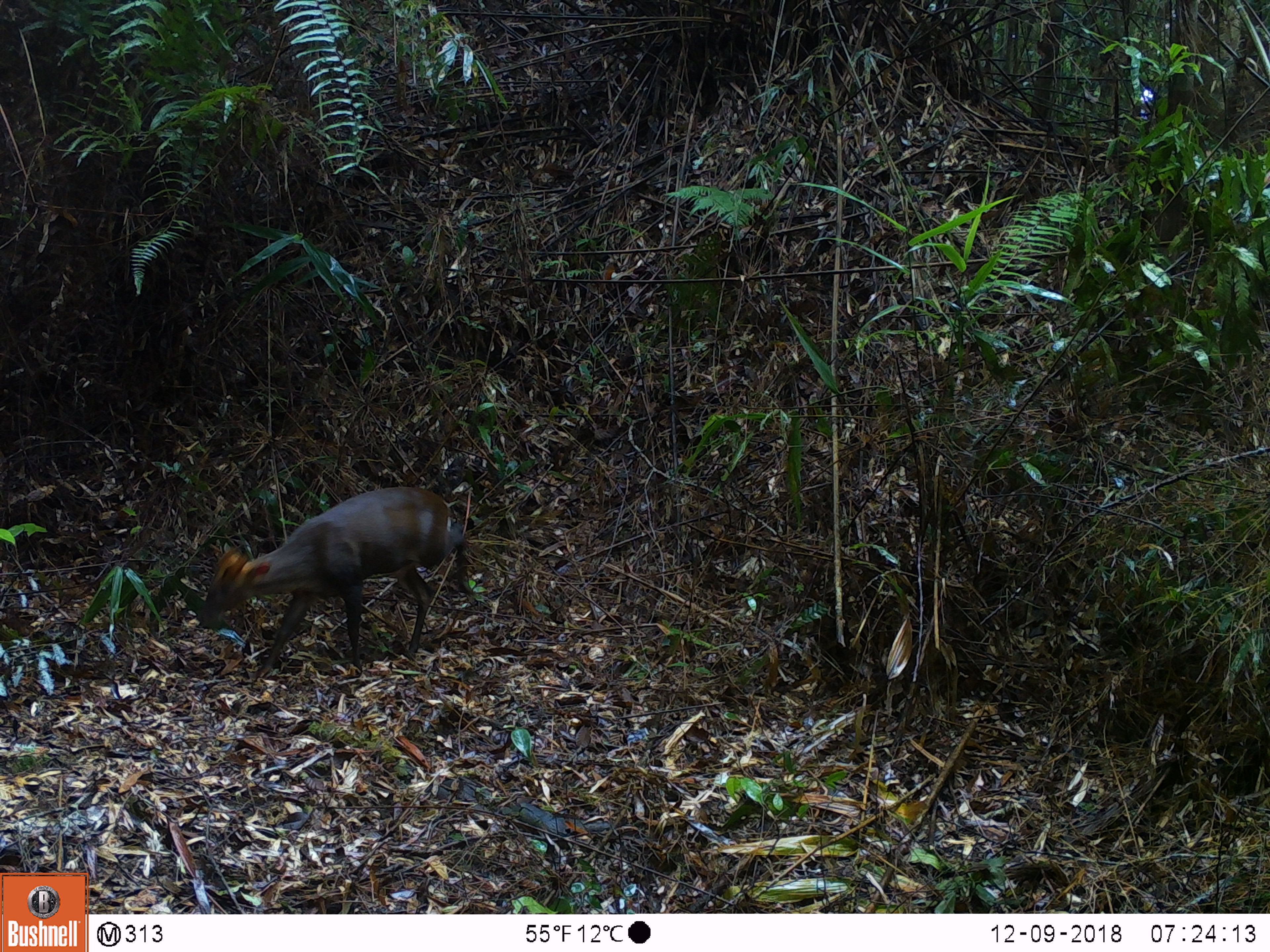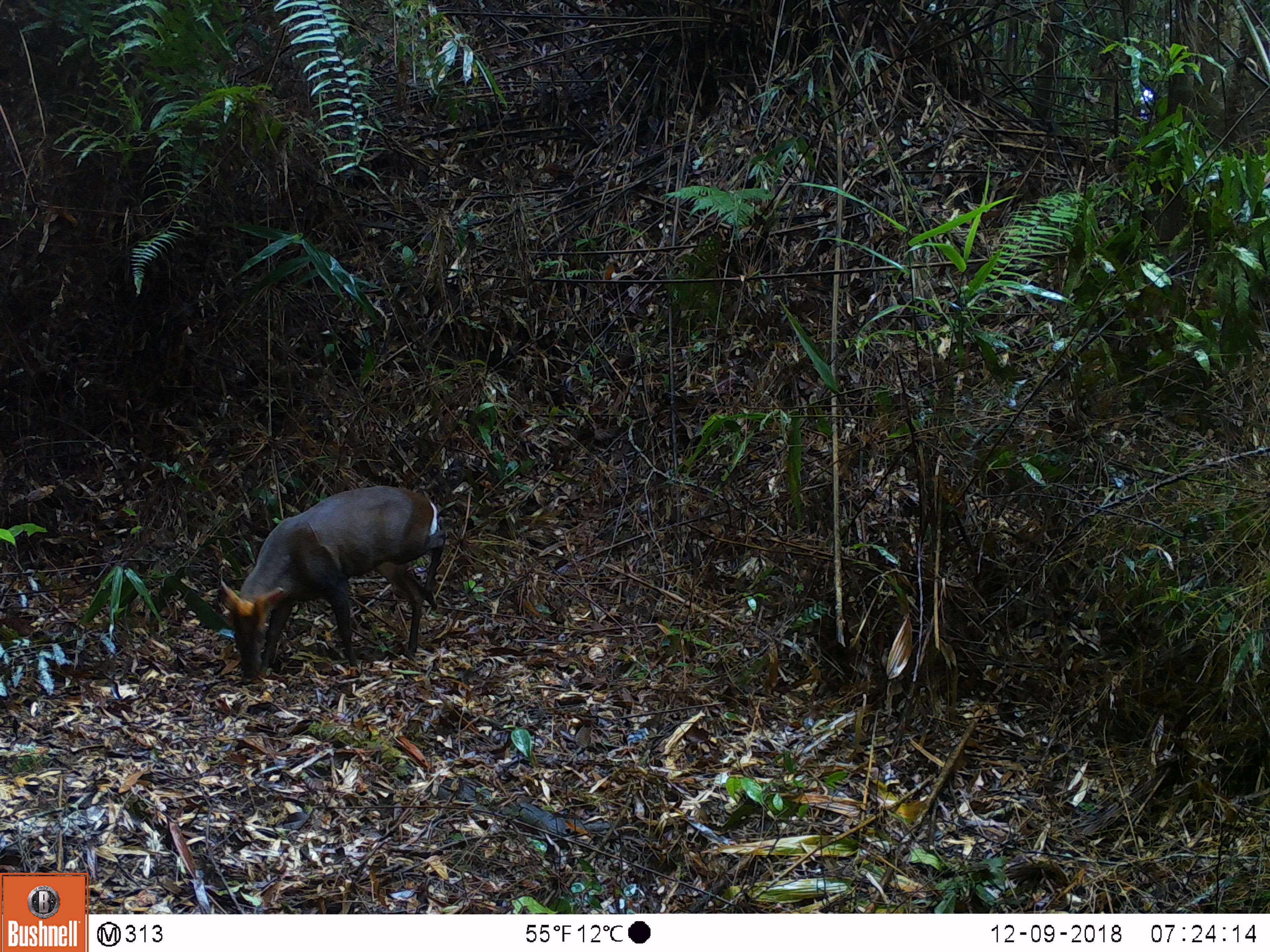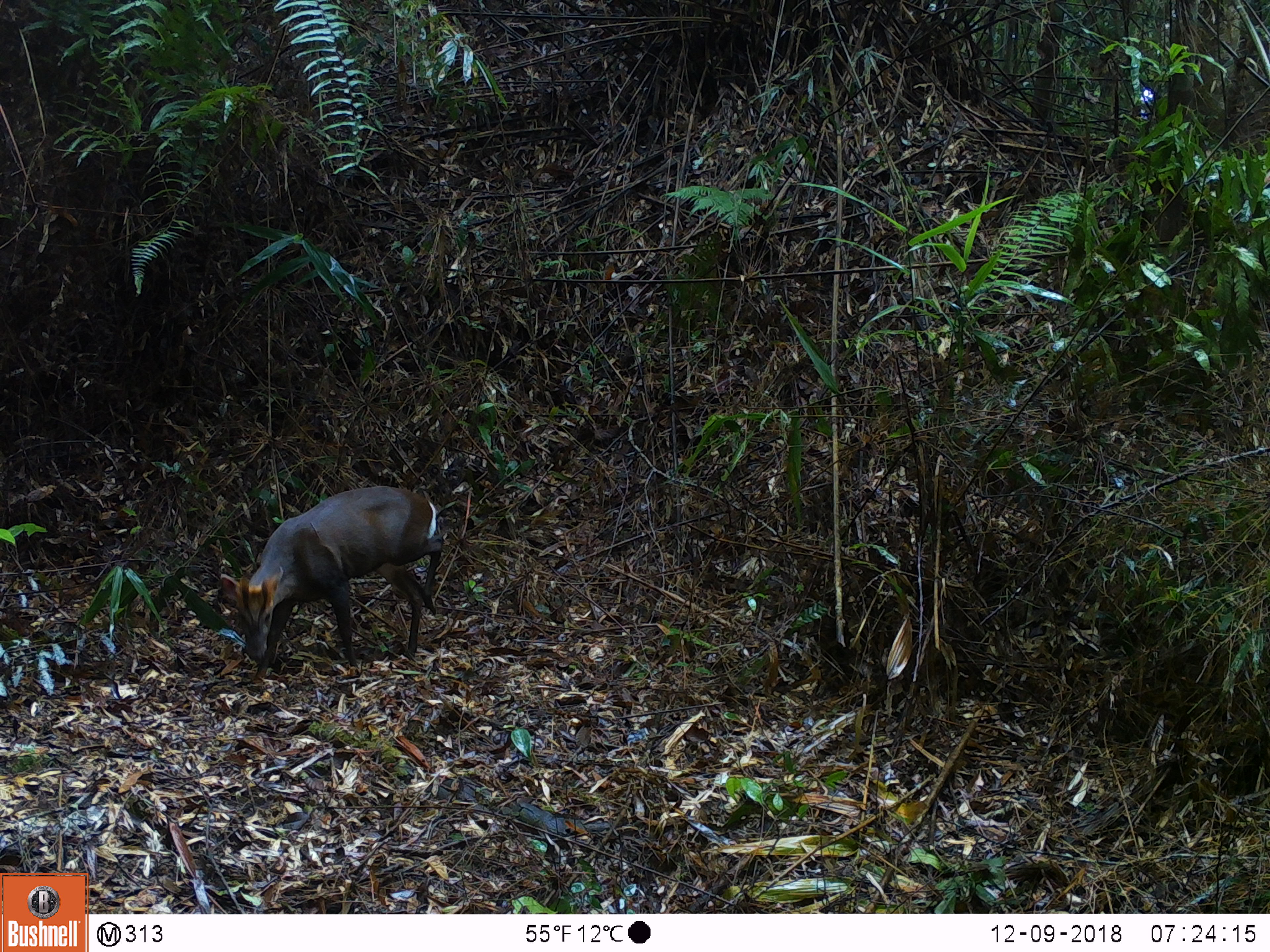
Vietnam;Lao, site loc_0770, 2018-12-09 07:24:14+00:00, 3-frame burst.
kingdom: Animalia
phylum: Chordata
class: Mammalia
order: Artiodactyla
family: Cervidae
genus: Muntiacus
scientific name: Muntiacus rooseveltorum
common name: roosevelt's muntjac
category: roosevelts muntjac group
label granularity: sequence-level